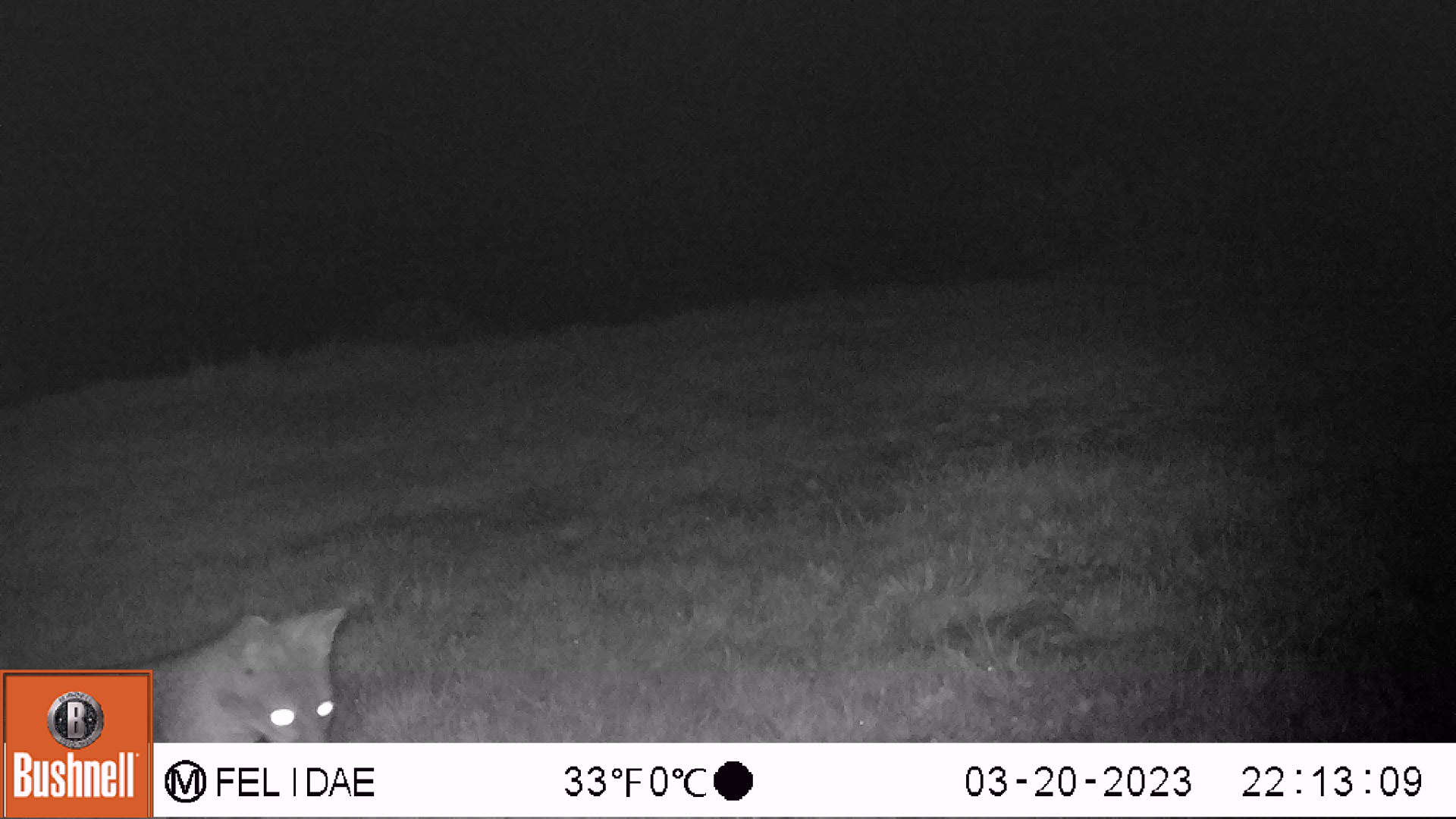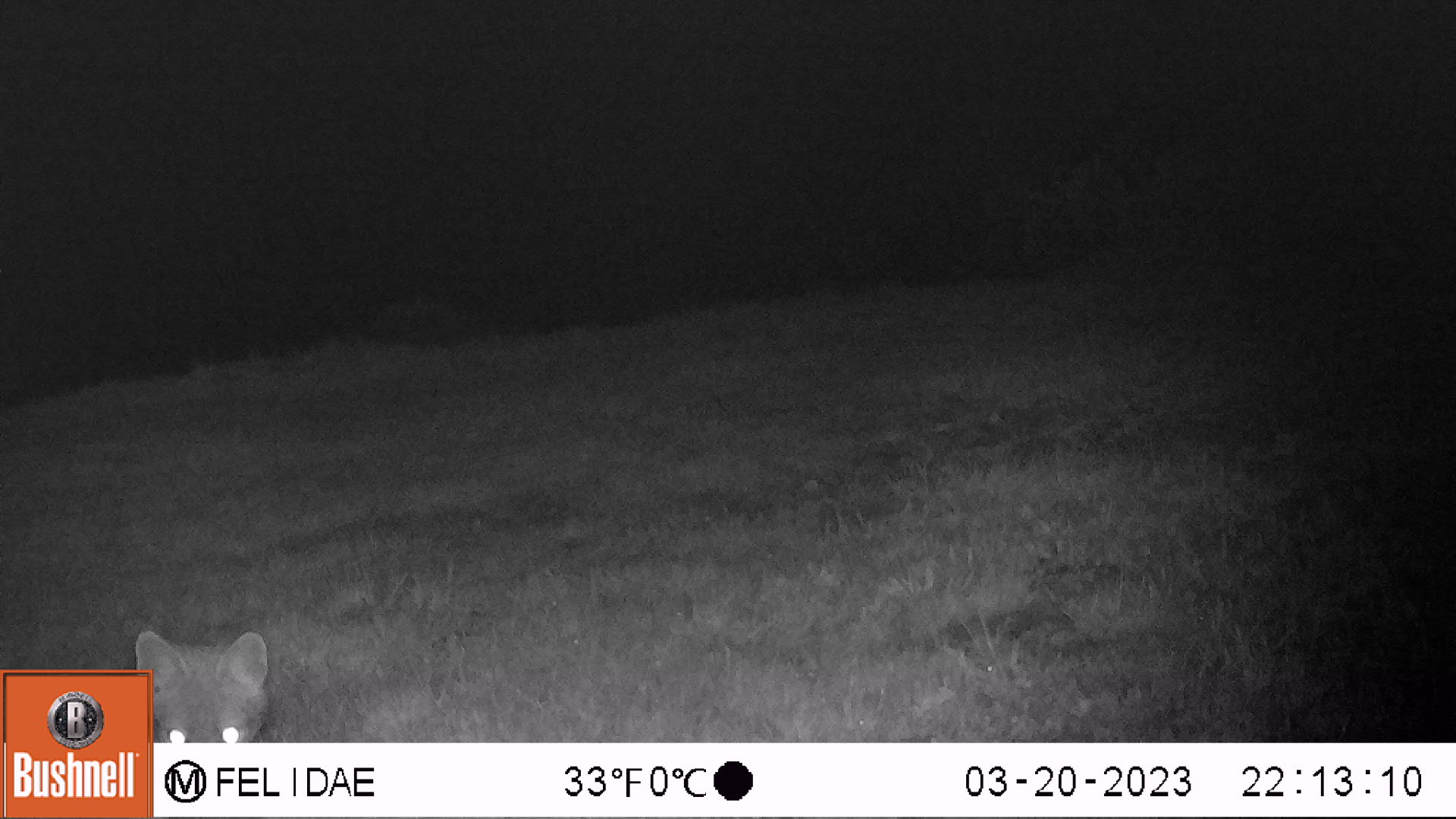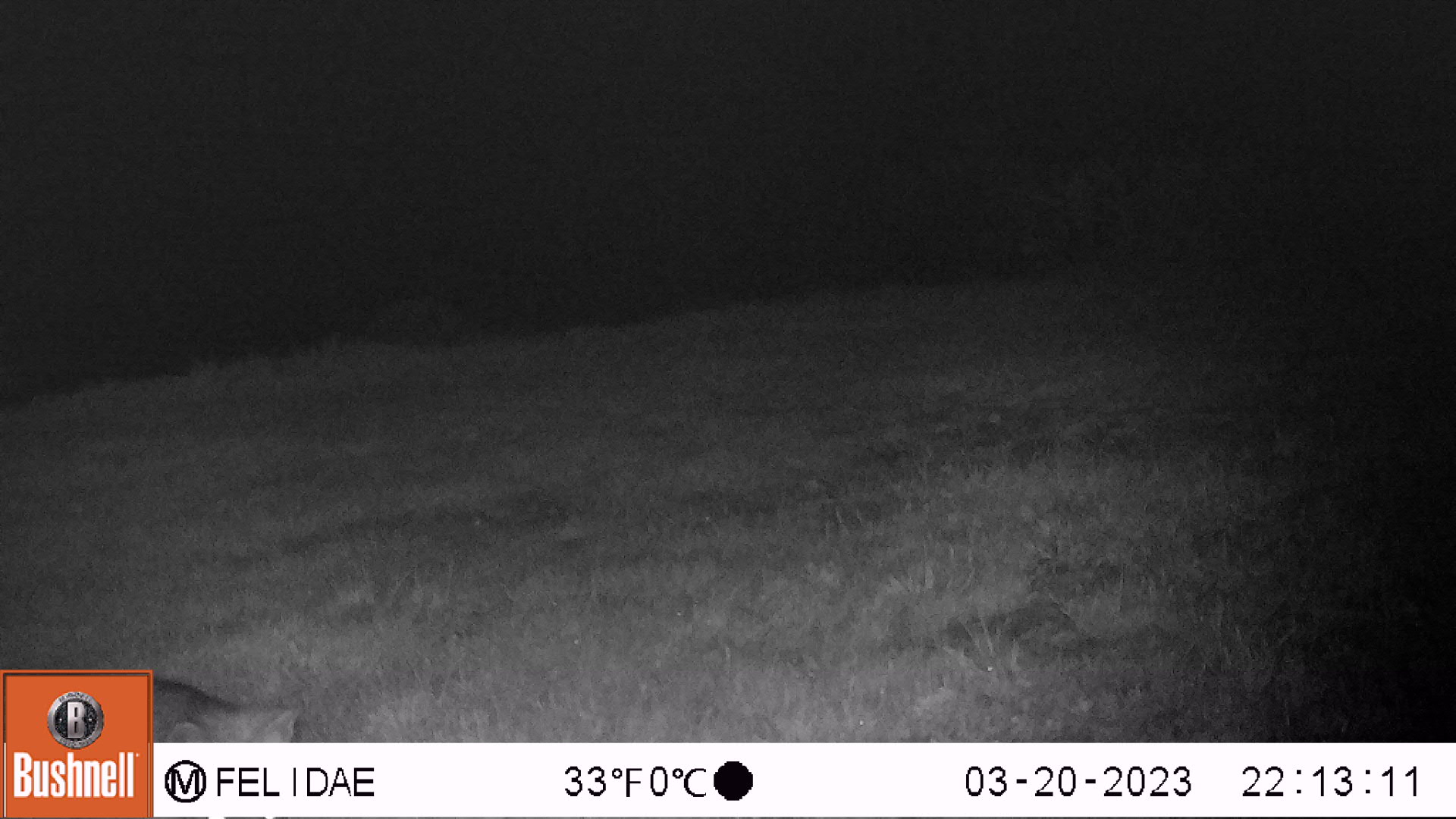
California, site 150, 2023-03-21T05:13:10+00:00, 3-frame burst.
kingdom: Animalia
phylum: Chordata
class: Mammalia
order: Carnivora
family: Canidae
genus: Urocyon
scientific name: Urocyon cinereoargenteus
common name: gray fox